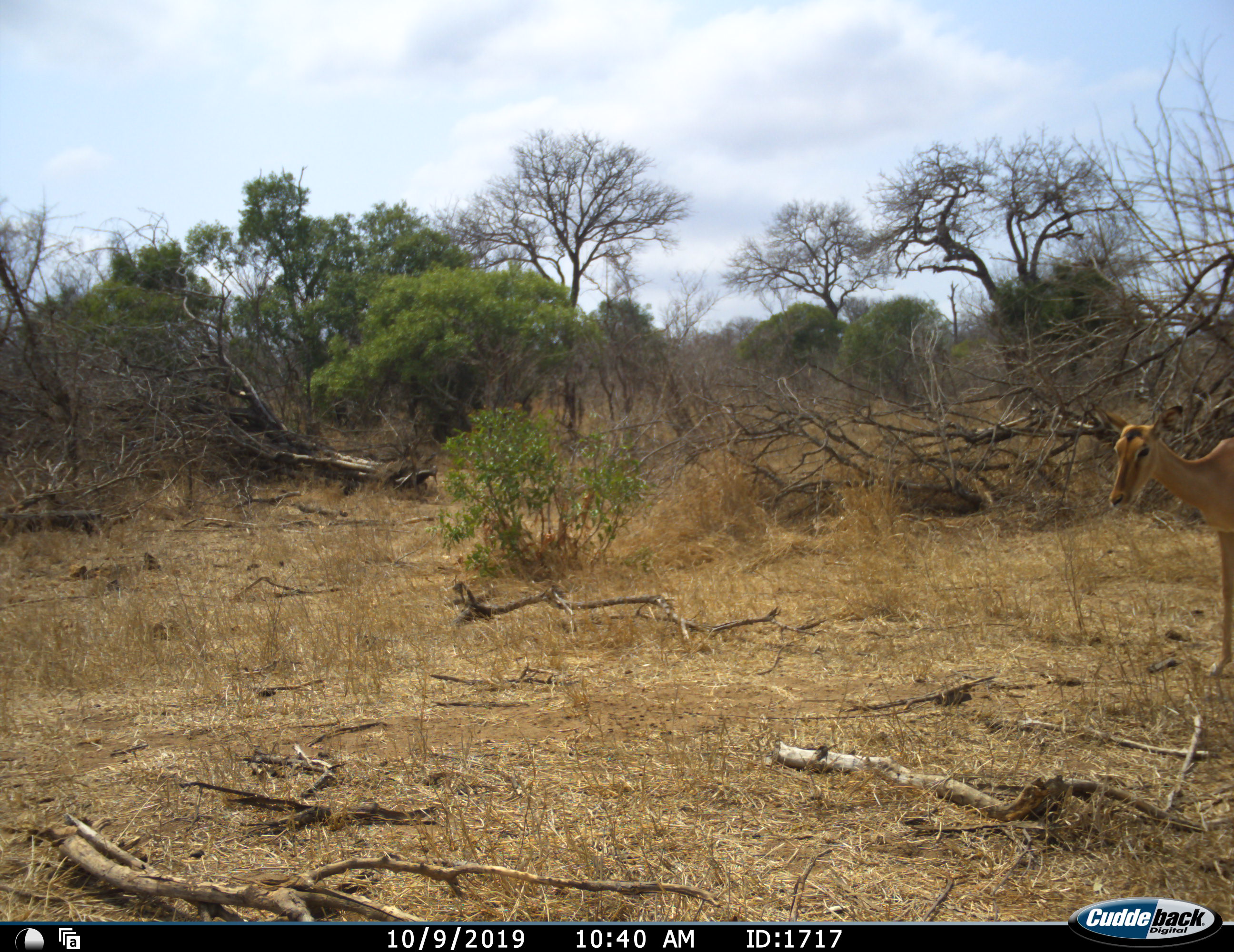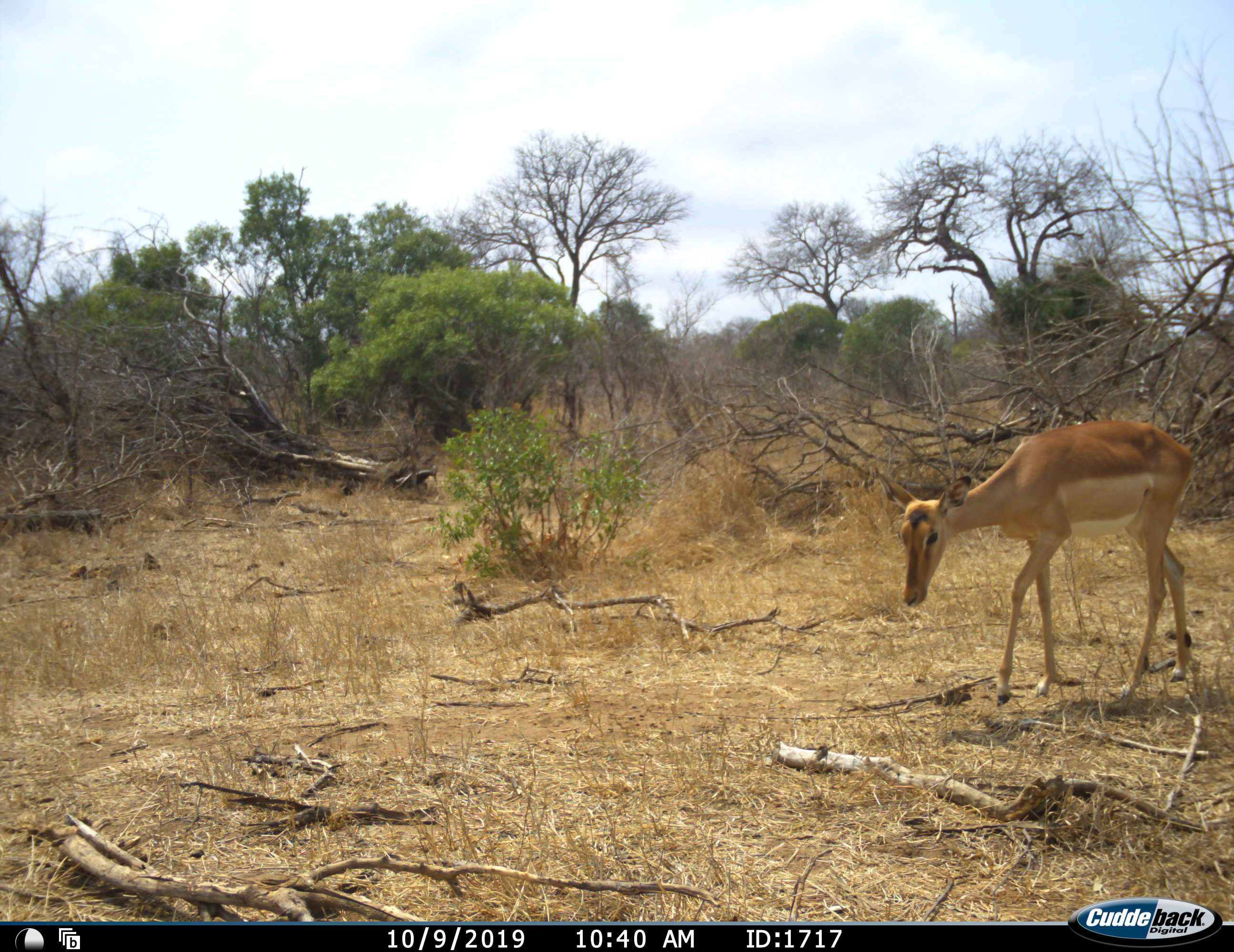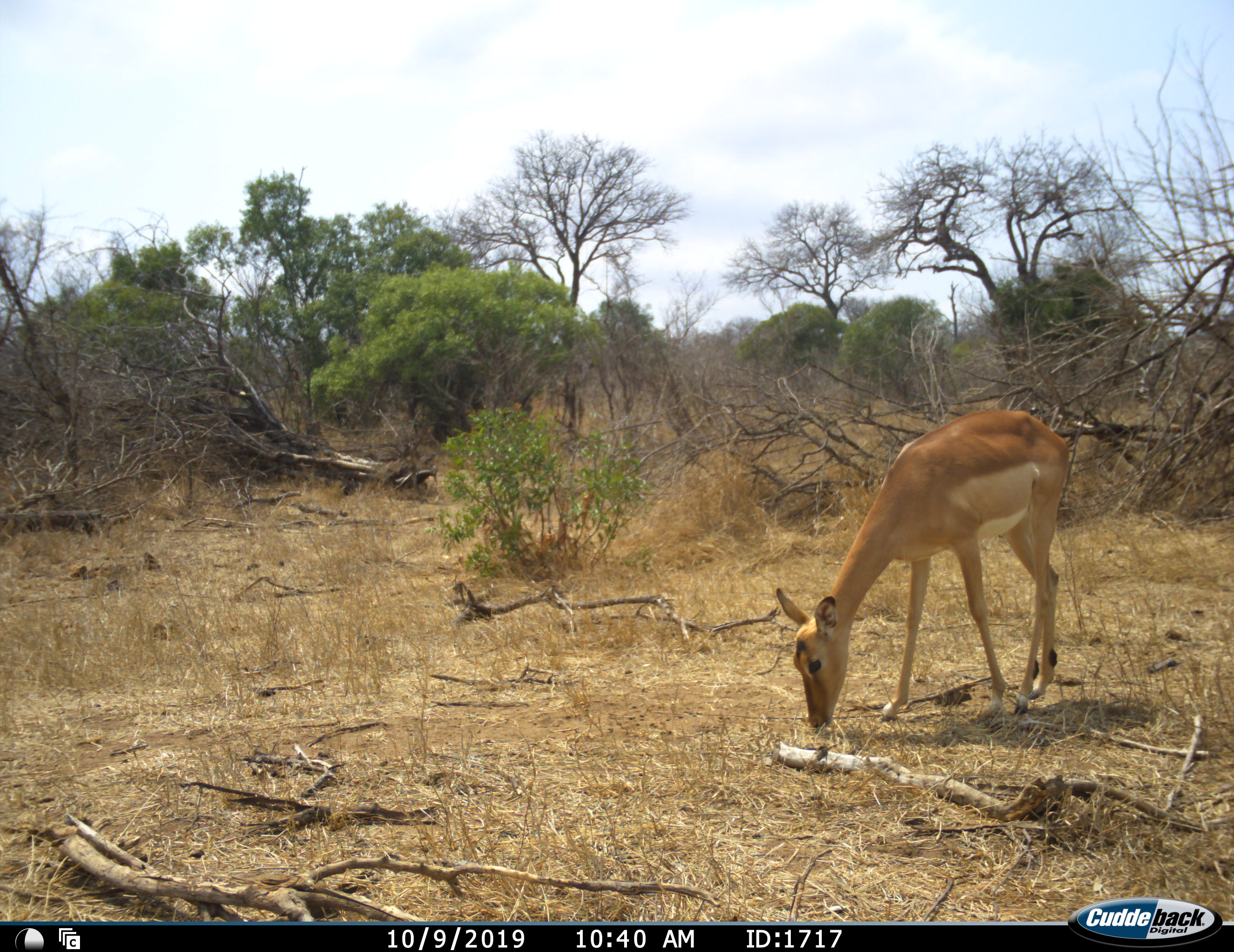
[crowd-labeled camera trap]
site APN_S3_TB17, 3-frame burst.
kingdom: Animalia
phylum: Chordata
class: Mammalia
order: Artiodactyla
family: Bovidae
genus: Aepyceros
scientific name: Aepyceros melampus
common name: impala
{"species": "impala (Aepyceros melampus)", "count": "1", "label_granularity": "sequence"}